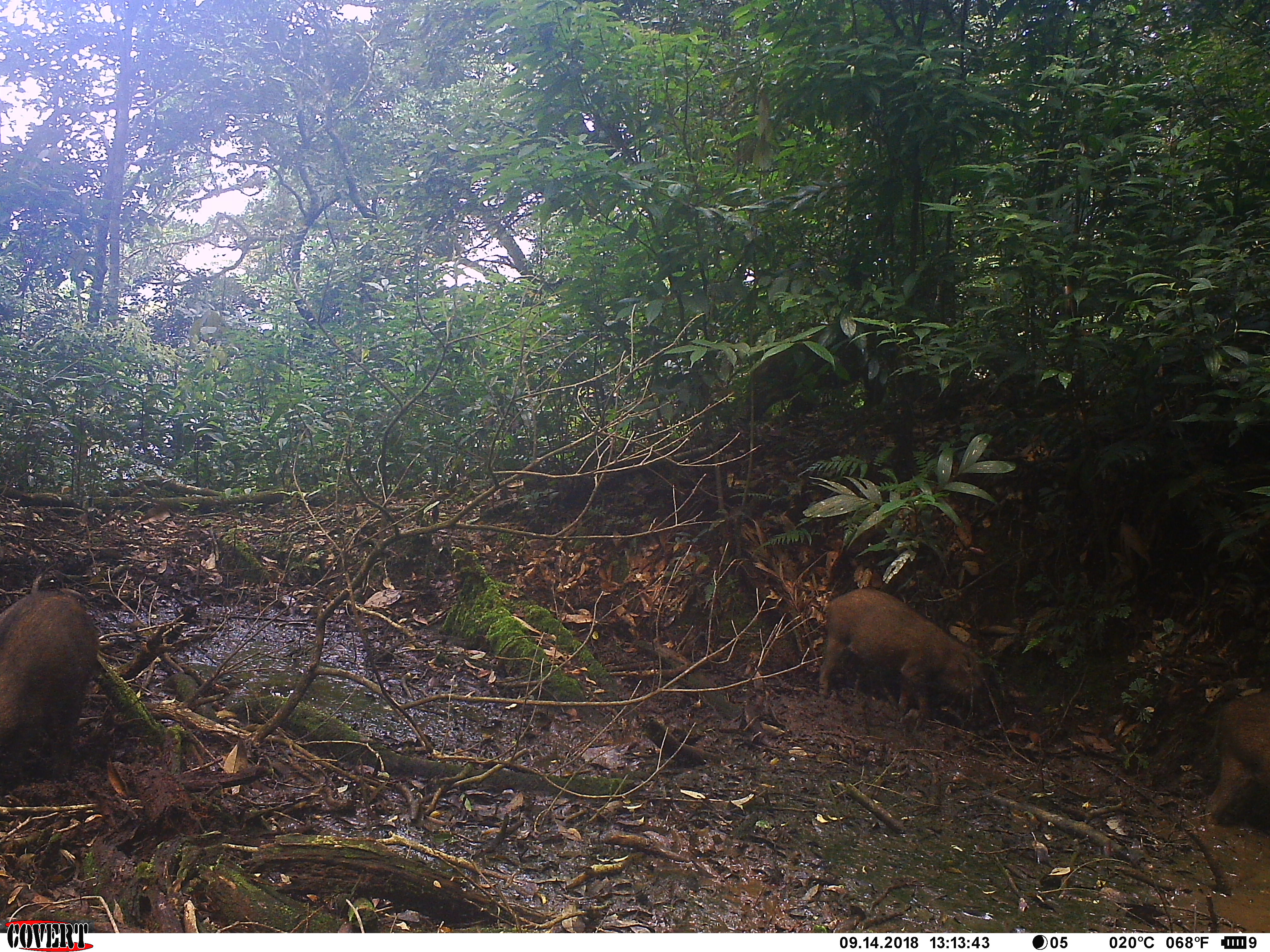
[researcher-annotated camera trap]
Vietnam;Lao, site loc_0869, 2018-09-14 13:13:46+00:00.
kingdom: Animalia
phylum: Chordata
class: Mammalia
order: Artiodactyla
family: Suidae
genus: Sus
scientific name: Sus scrofa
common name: eurasian wild pig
Eurasian wild pig (Sus scrofa). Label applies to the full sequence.